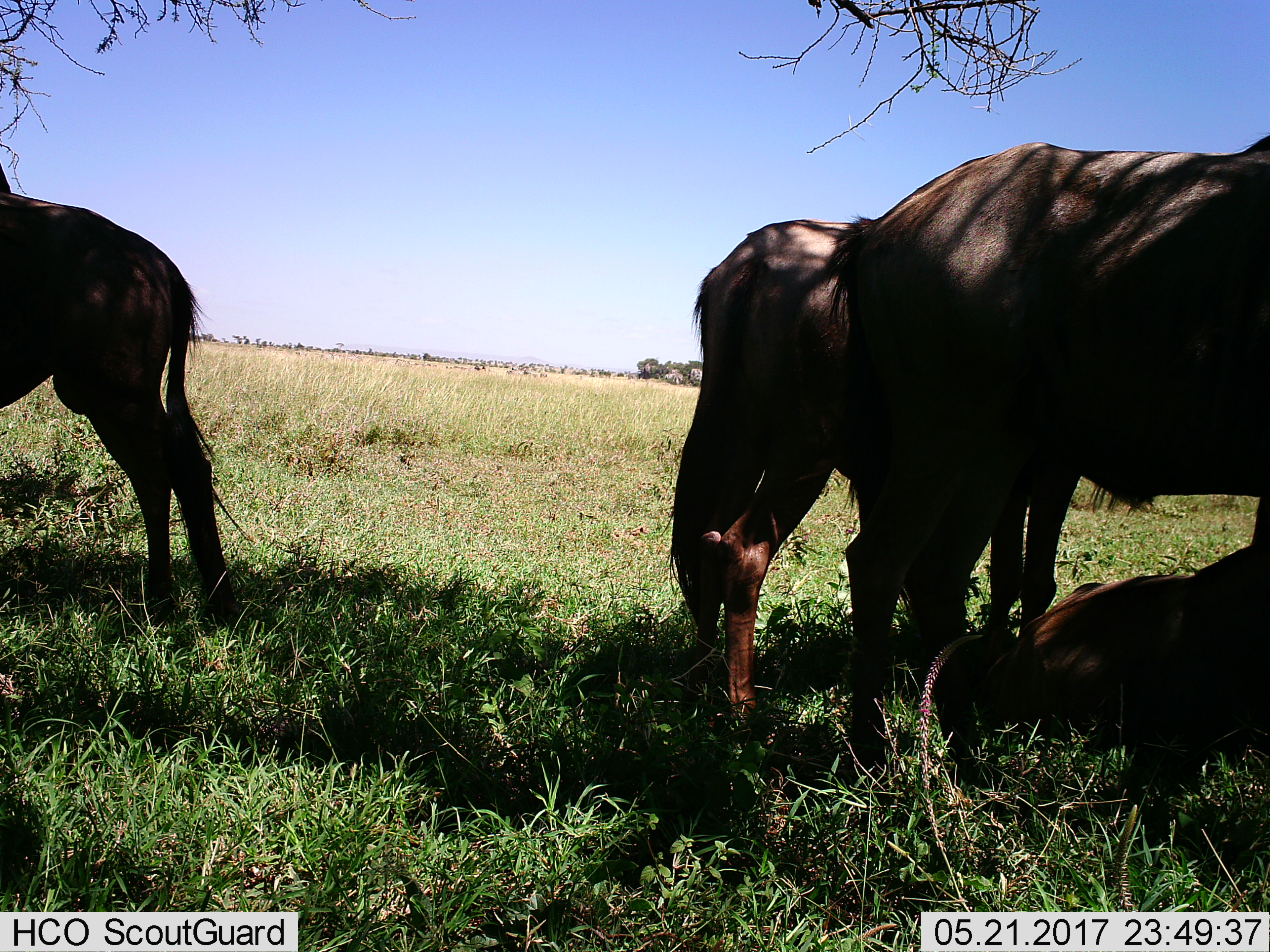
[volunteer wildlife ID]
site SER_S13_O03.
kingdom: Animalia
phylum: Chordata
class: Mammalia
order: Artiodactyla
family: Bovidae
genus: Connochaetes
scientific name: Connochaetes taurinus taurinus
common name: blue wildebeest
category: wildebeestblue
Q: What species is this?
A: Wildebeestblue (blue wildebeest) (Connochaetes taurinus taurinus).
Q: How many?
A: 4.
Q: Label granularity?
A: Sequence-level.